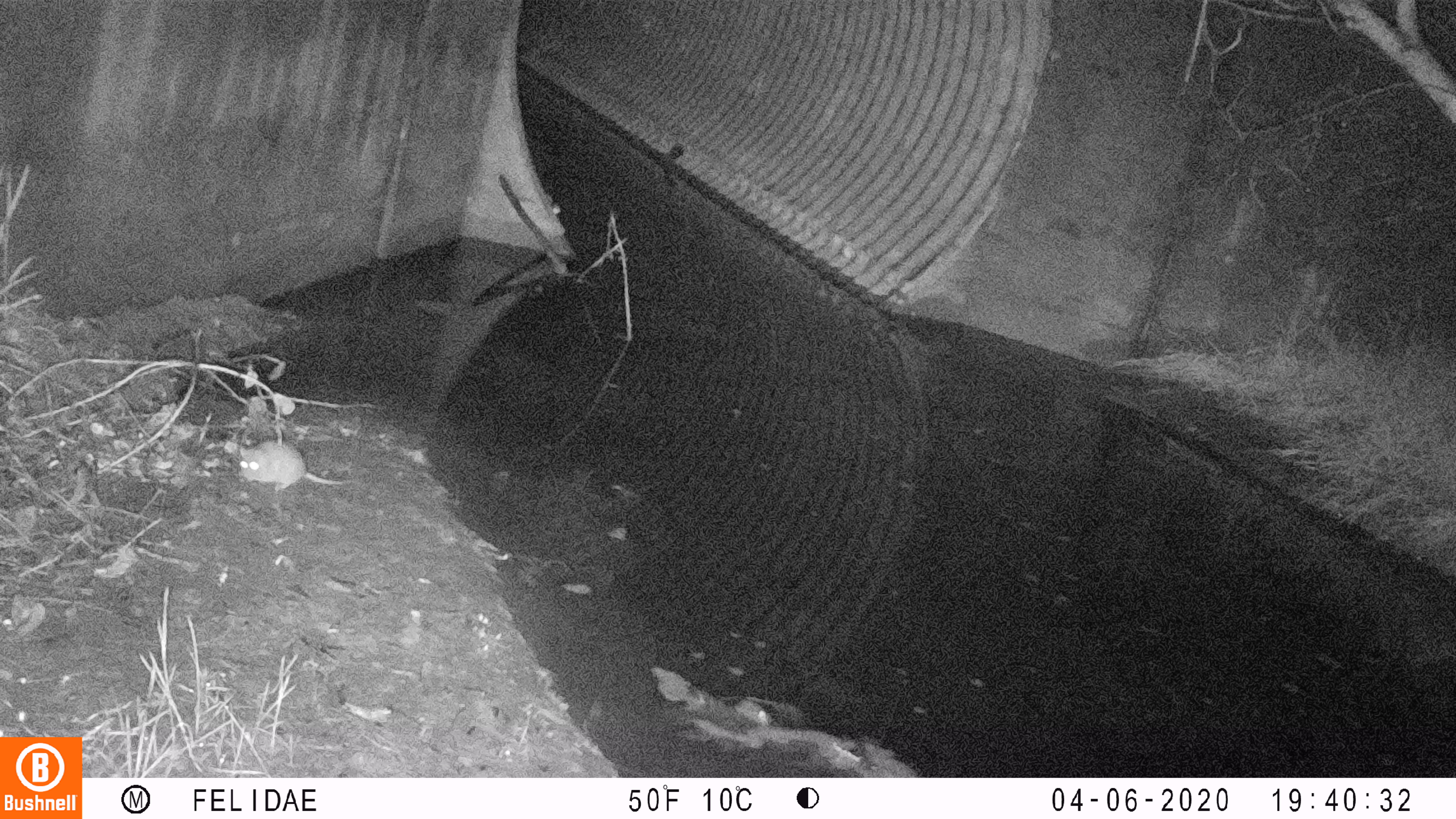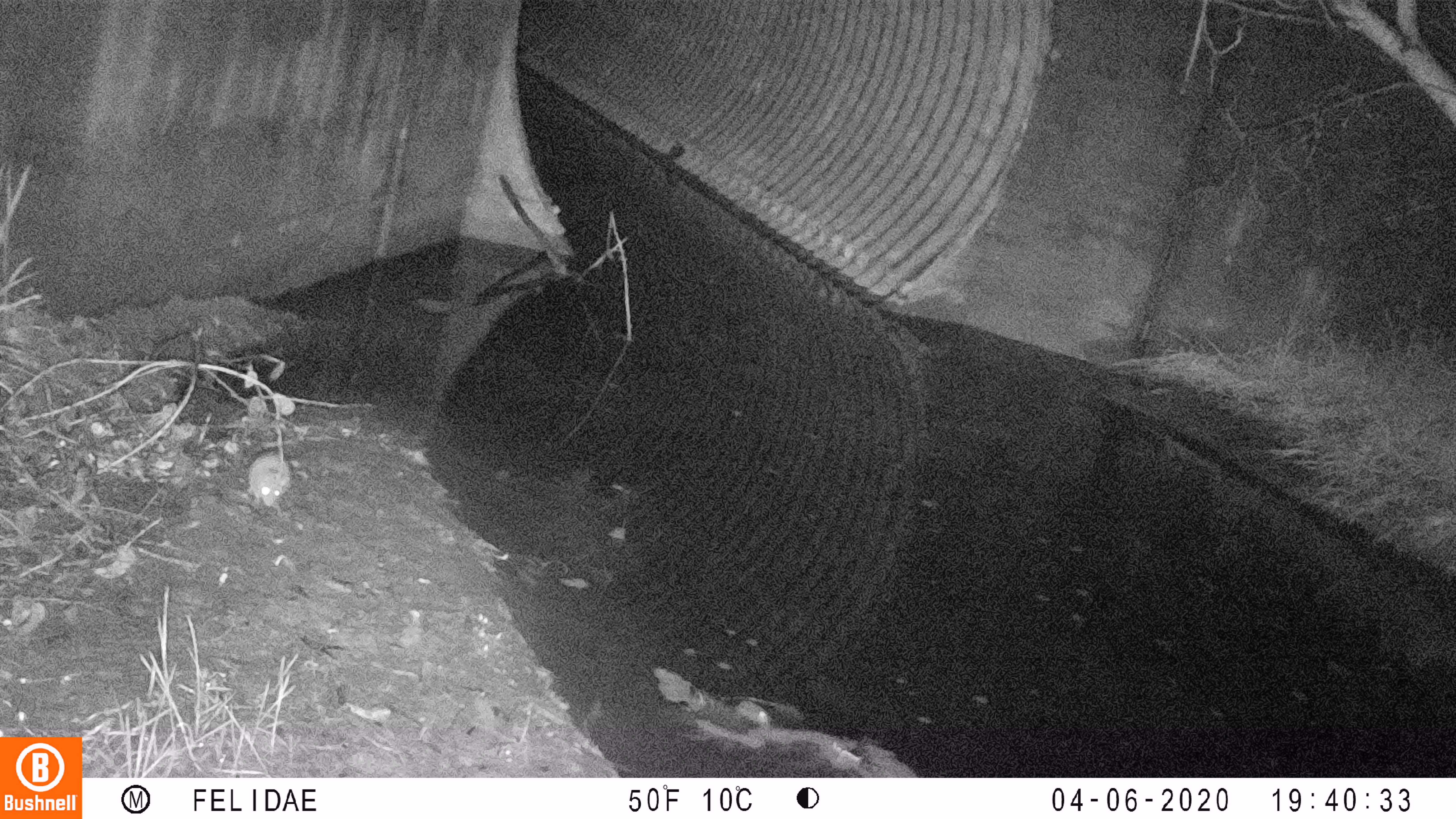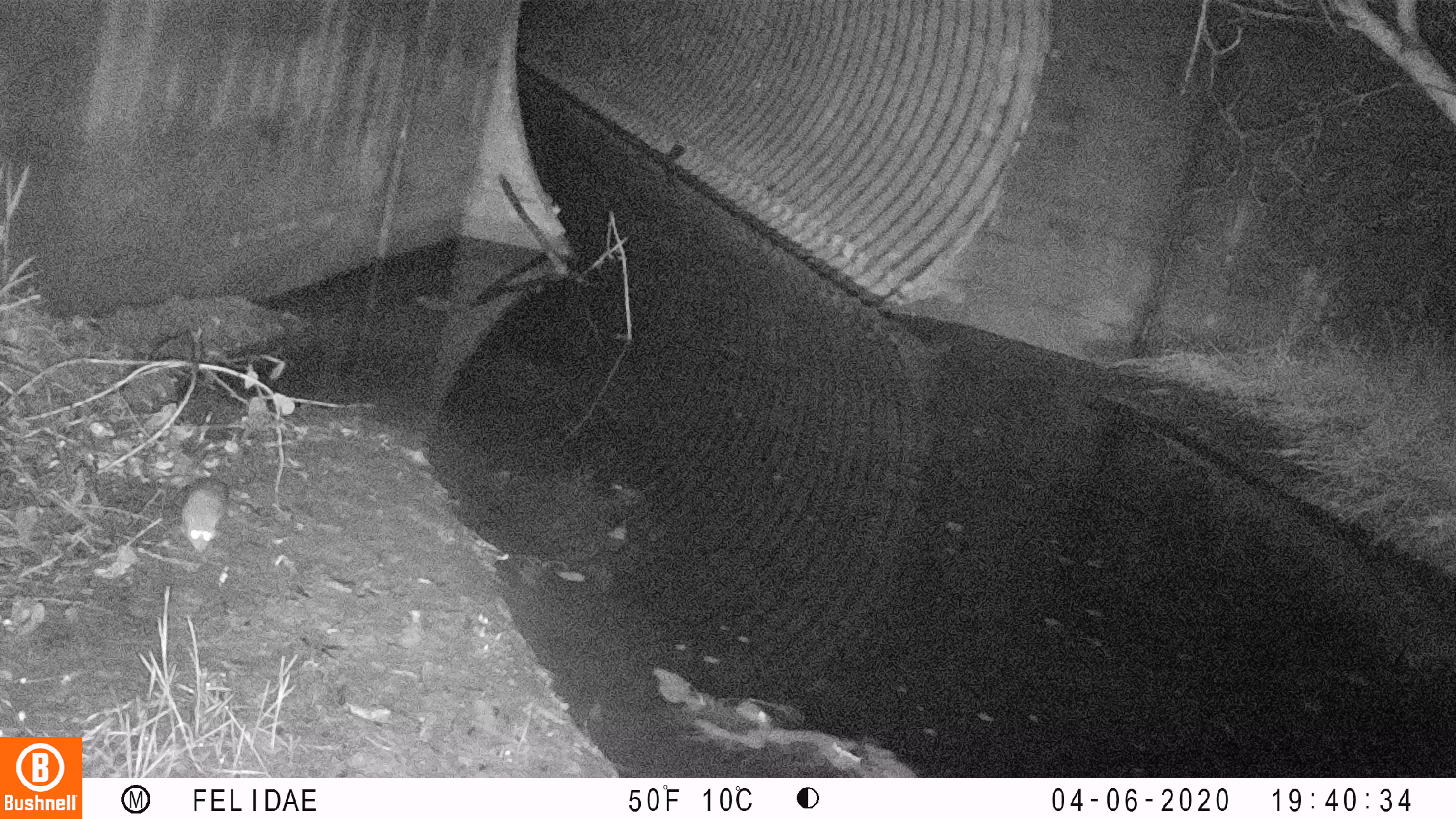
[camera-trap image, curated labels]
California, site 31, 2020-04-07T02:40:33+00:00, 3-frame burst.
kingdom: Animalia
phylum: Chordata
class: Mammalia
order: Rodentia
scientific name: Rodentia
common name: mouse or rat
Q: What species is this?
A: Mouse or rat (Rodentia).